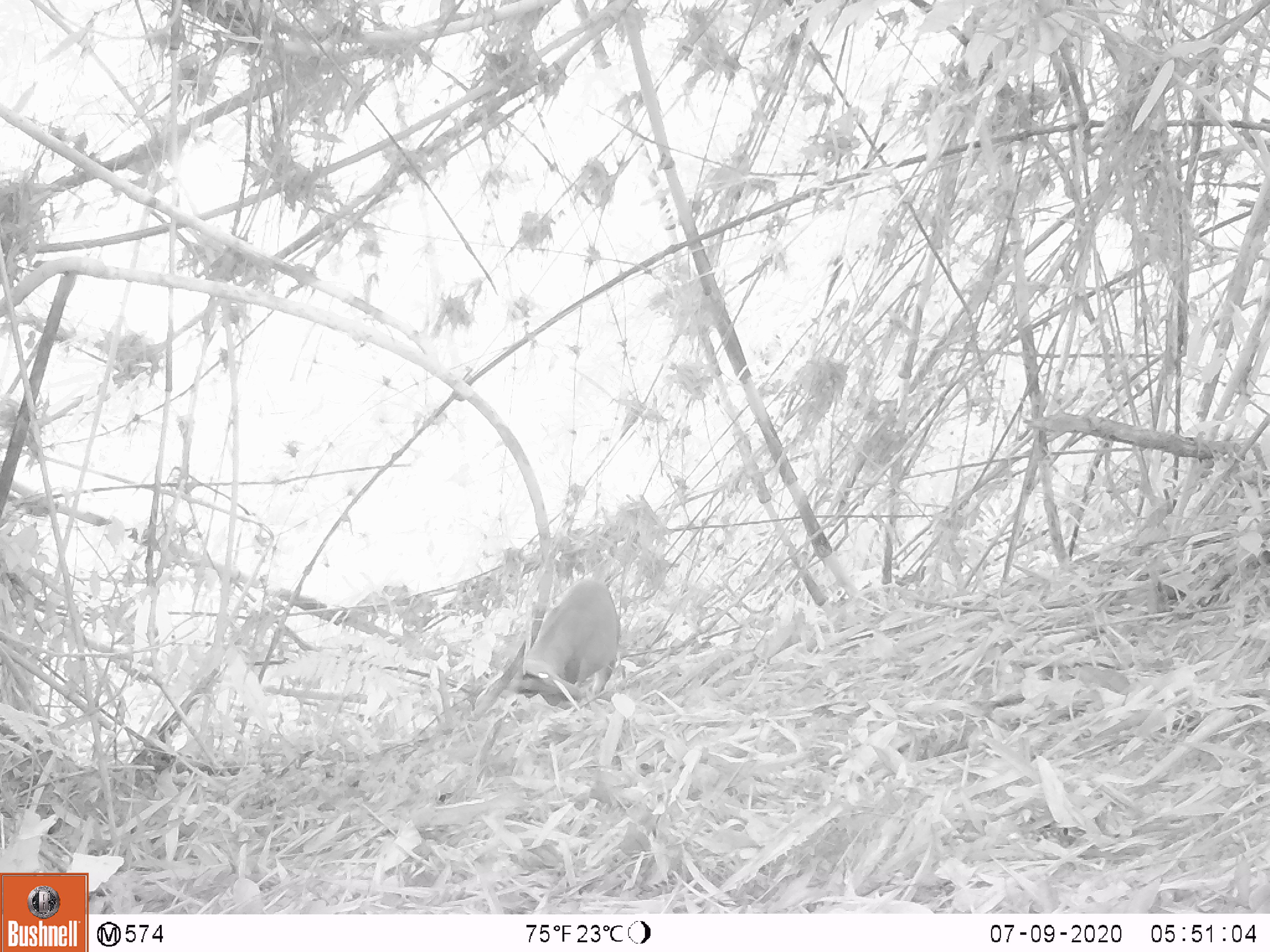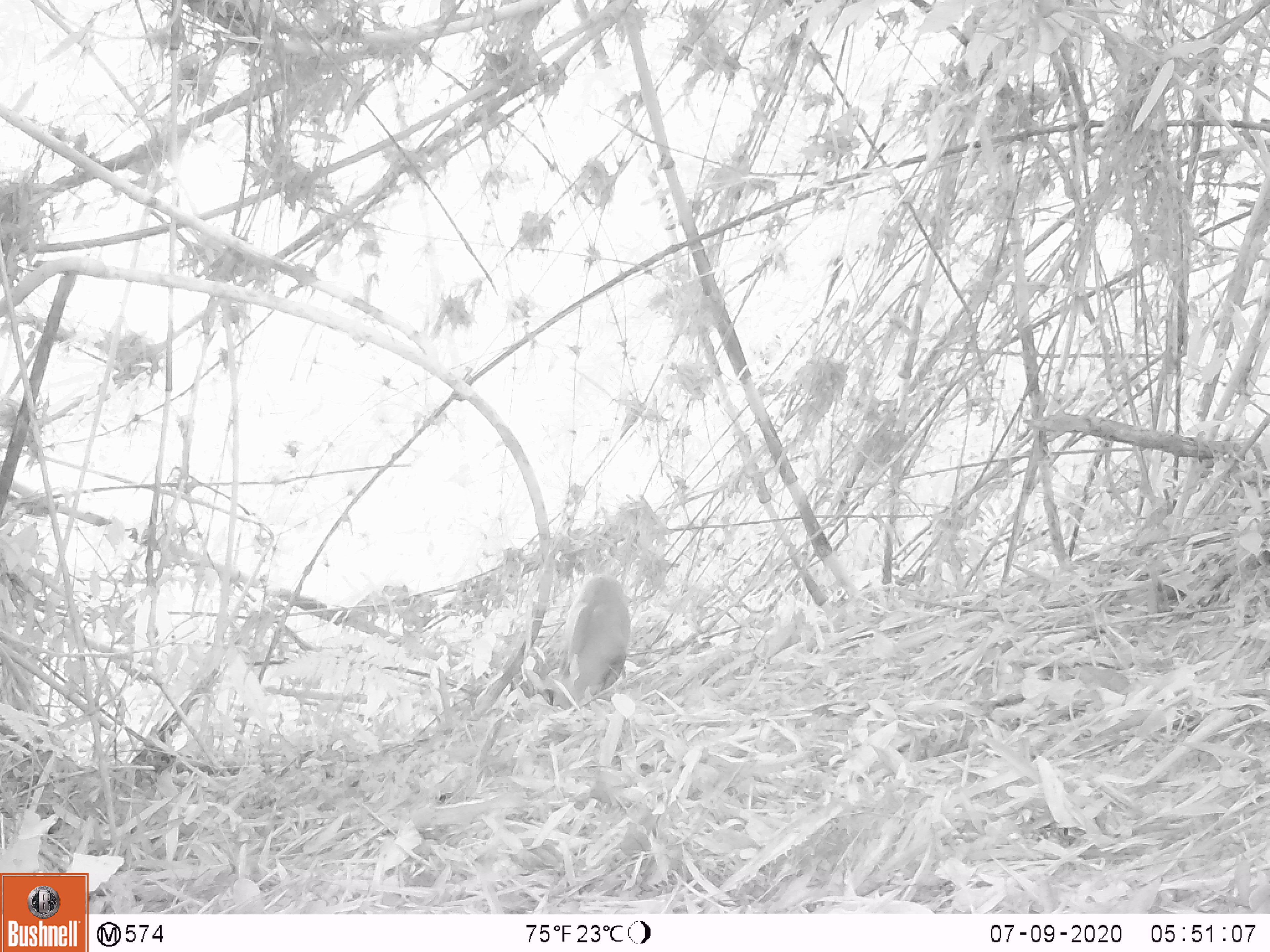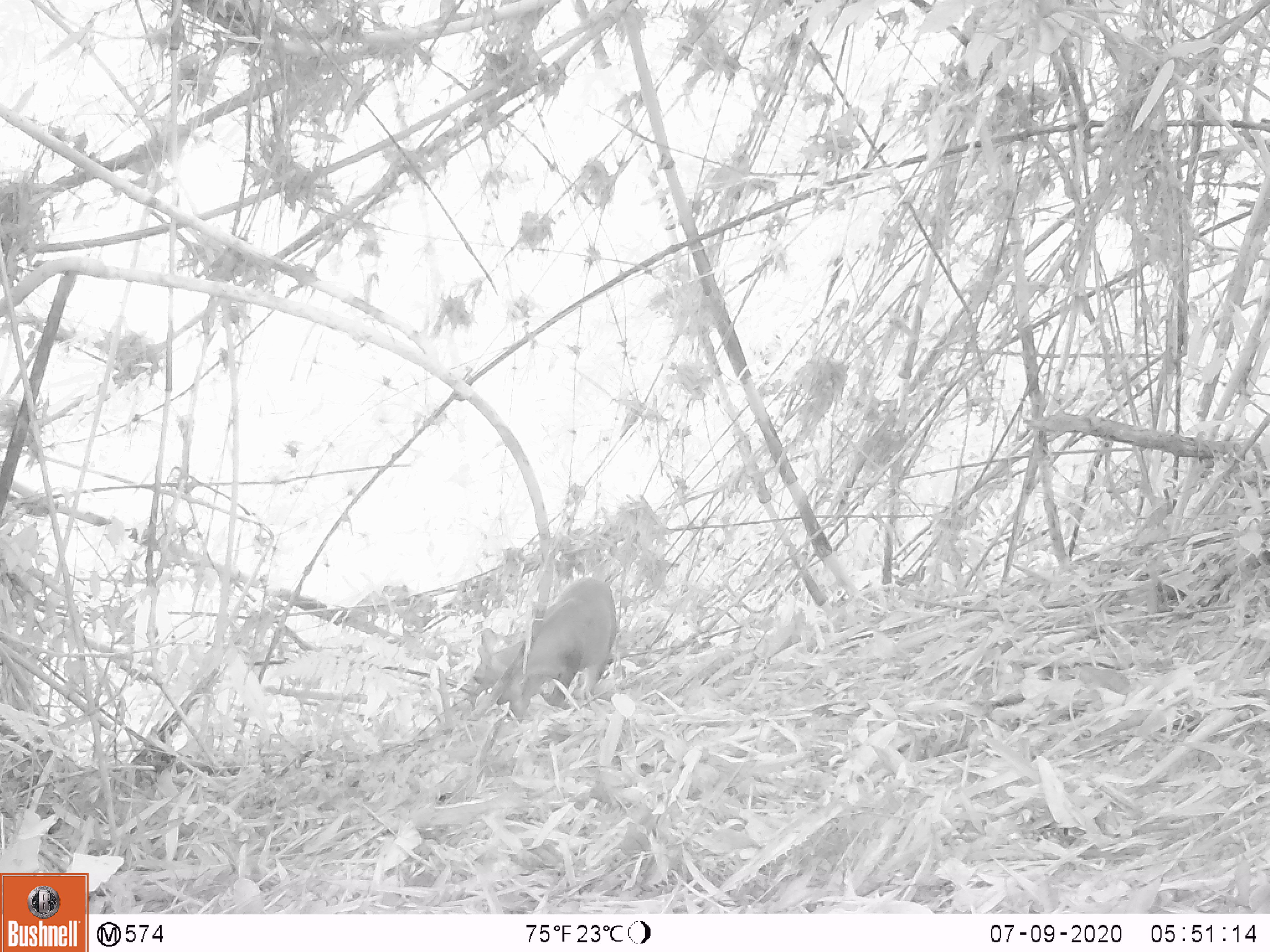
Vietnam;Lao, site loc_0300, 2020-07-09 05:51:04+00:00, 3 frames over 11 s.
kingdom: Animalia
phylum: Chordata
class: Mammalia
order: Artiodactyla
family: Cervidae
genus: Muntiacus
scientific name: Muntiacus rooseveltorum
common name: roosevelt's muntjac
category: roosevelts muntjac group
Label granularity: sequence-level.